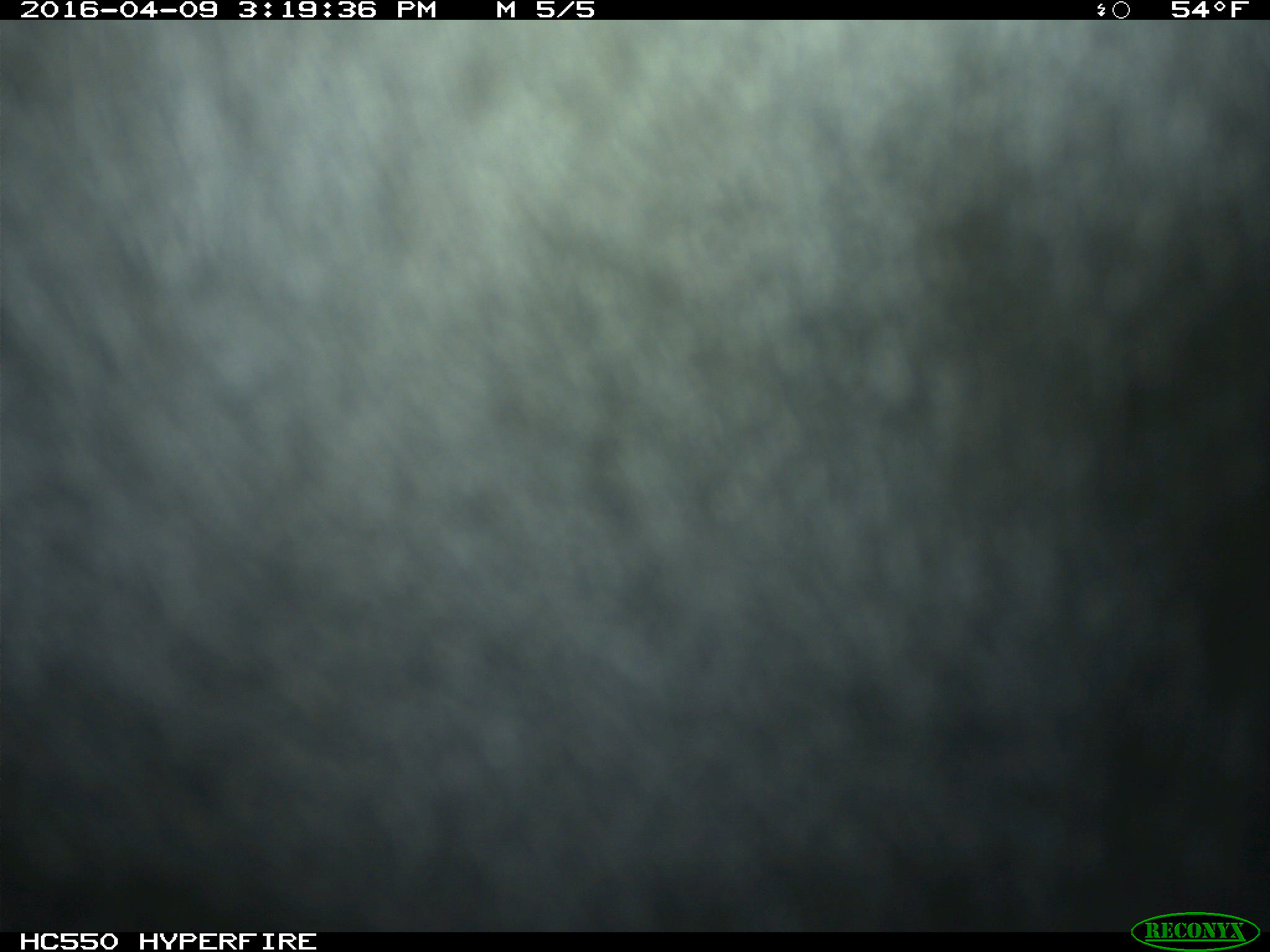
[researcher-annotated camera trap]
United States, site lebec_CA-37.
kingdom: Animalia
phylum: Chordata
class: Mammalia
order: Artiodactyla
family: Bovidae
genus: Bos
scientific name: Bos taurus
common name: domestic cow